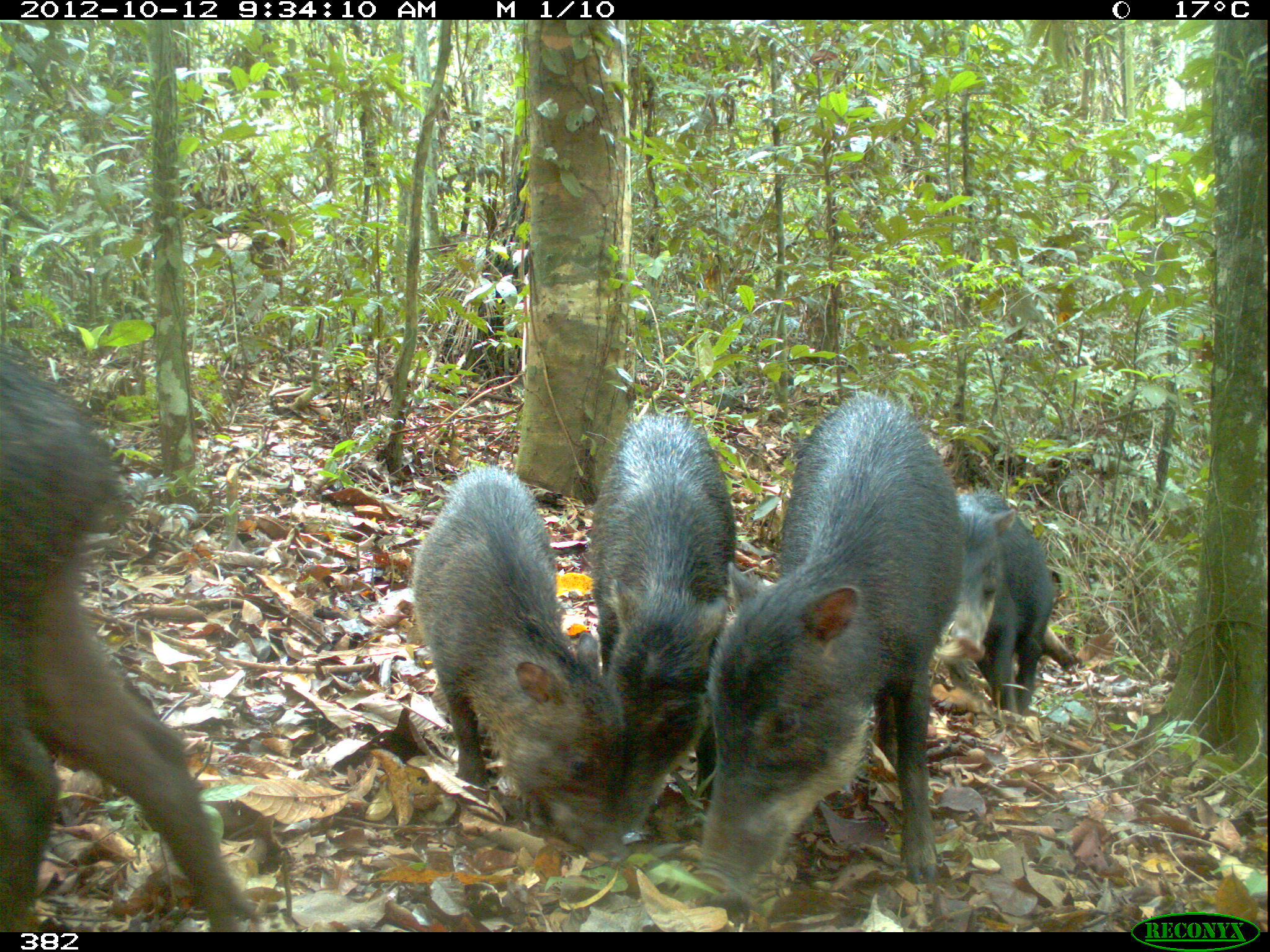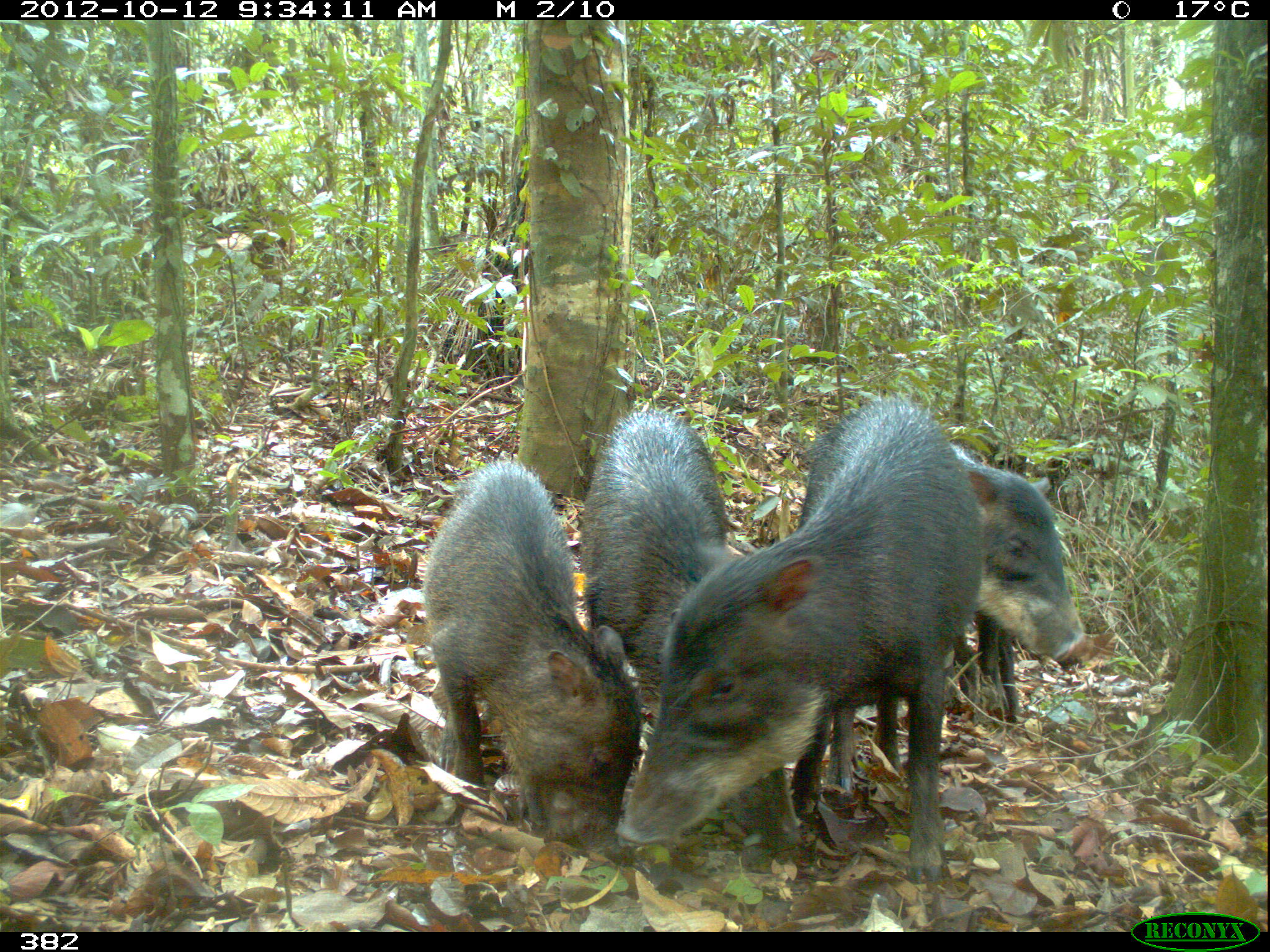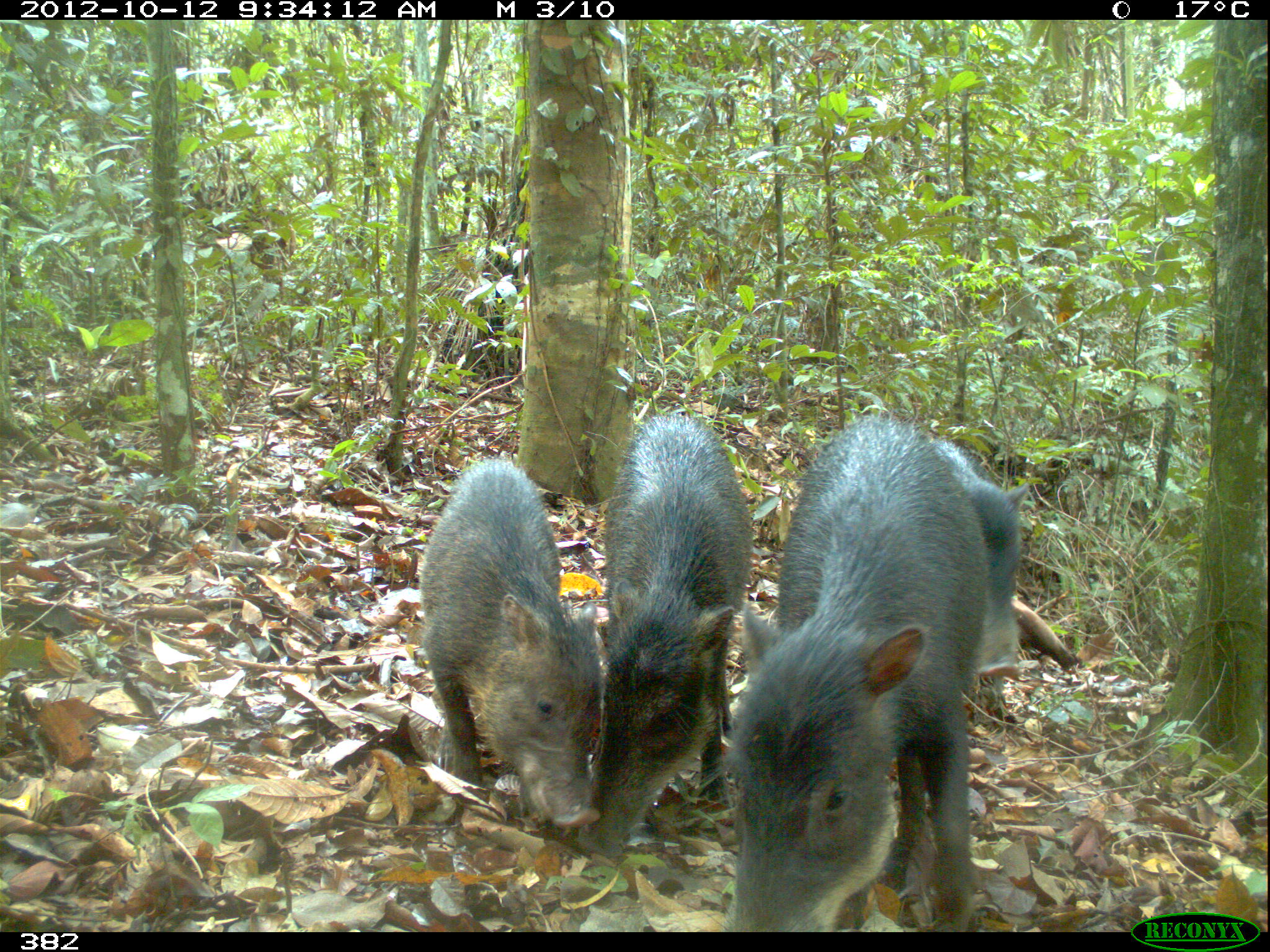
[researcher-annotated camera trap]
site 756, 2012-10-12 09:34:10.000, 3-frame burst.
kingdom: Animalia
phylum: Chordata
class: Mammalia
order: Artiodactyla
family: Tayassuidae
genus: Tayassu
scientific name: Tayassu pecari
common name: white-lipped peccary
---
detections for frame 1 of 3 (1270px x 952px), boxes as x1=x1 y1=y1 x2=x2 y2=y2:
tayassu pecari: x1=0 y1=354 x2=259 y2=927; x1=693 y1=388 x2=965 y2=897; x1=412 y1=459 x2=623 y2=849; x1=589 y1=410 x2=737 y2=840; x1=948 y1=487 x2=1053 y2=715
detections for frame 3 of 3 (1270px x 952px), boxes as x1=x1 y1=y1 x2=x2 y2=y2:
tayassu pecari: x1=723 y1=411 x2=984 y2=929; x1=571 y1=410 x2=755 y2=857; x1=416 y1=454 x2=606 y2=829; x1=935 y1=434 x2=1030 y2=680